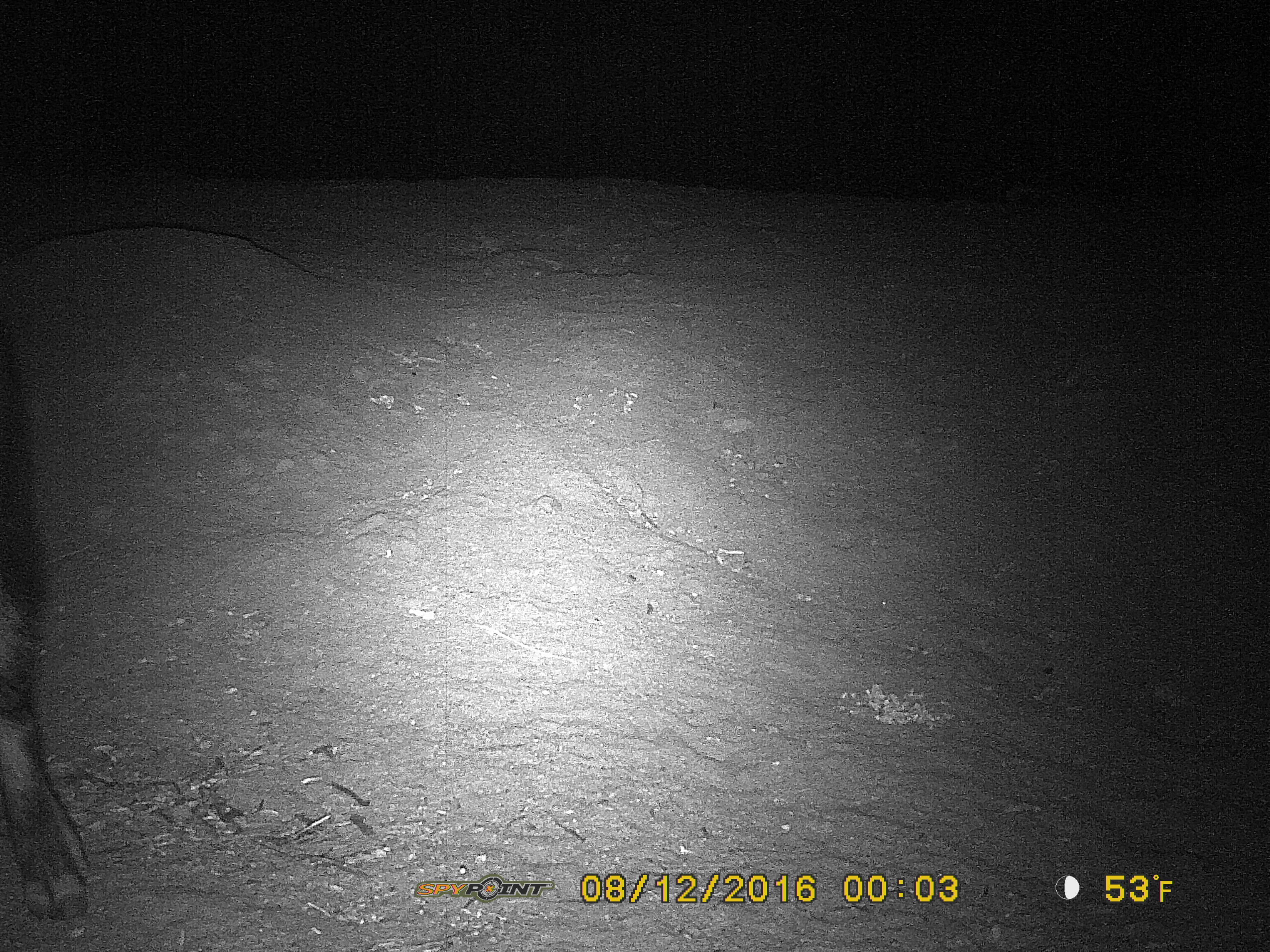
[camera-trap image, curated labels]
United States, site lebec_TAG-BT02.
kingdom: Animalia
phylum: Chordata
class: Mammalia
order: Artiodactyla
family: Suidae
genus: Sus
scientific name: Sus scrofa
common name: wild boar